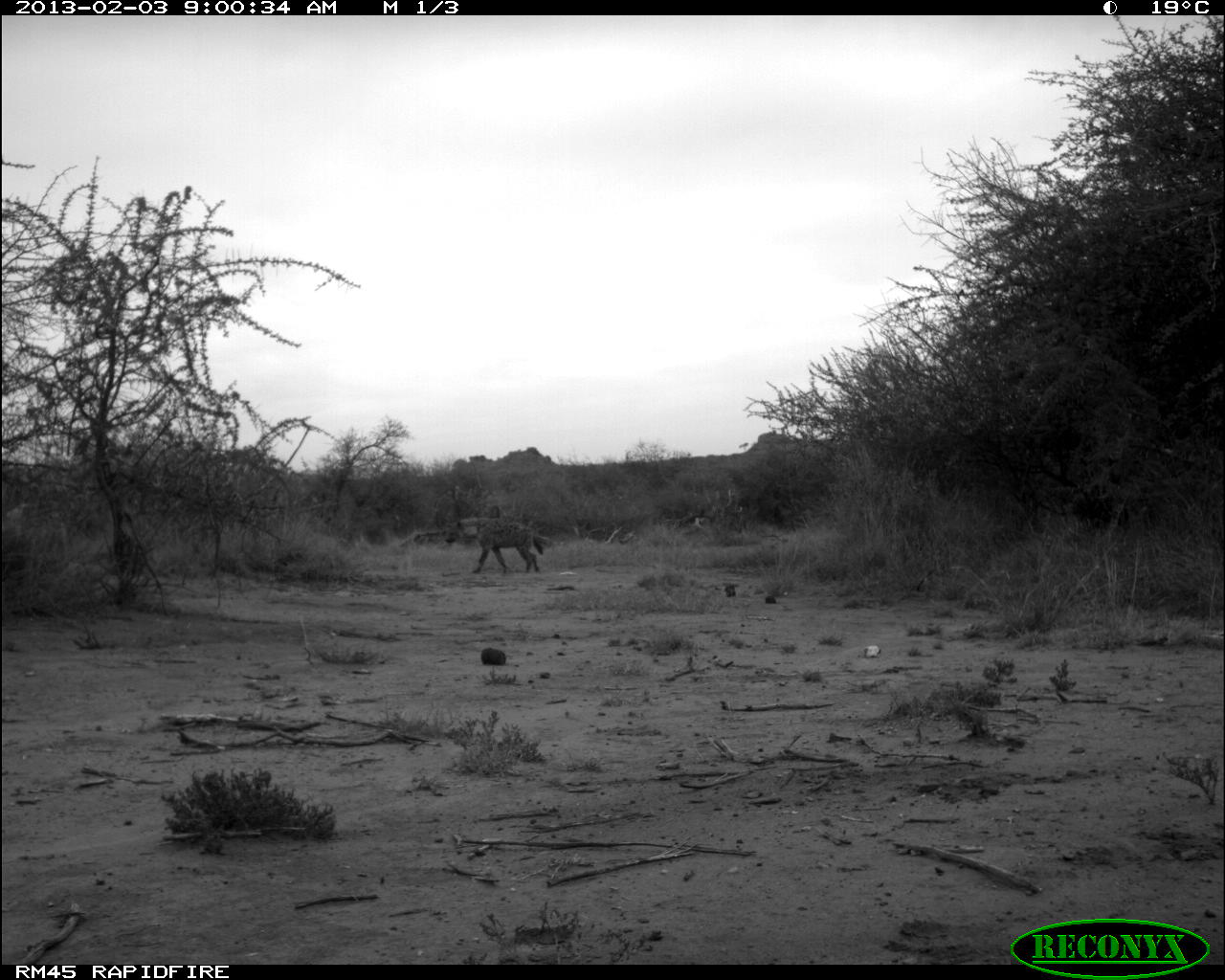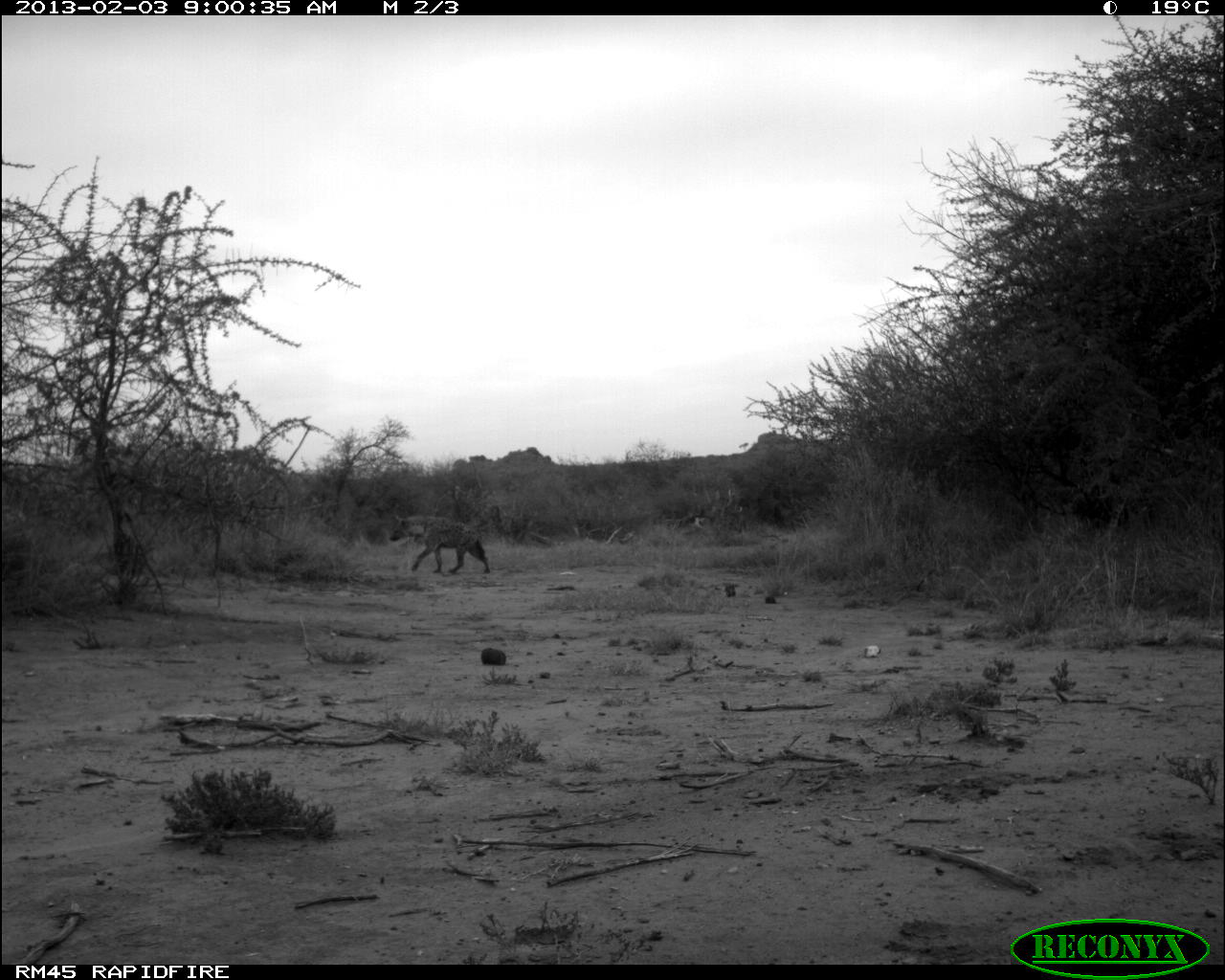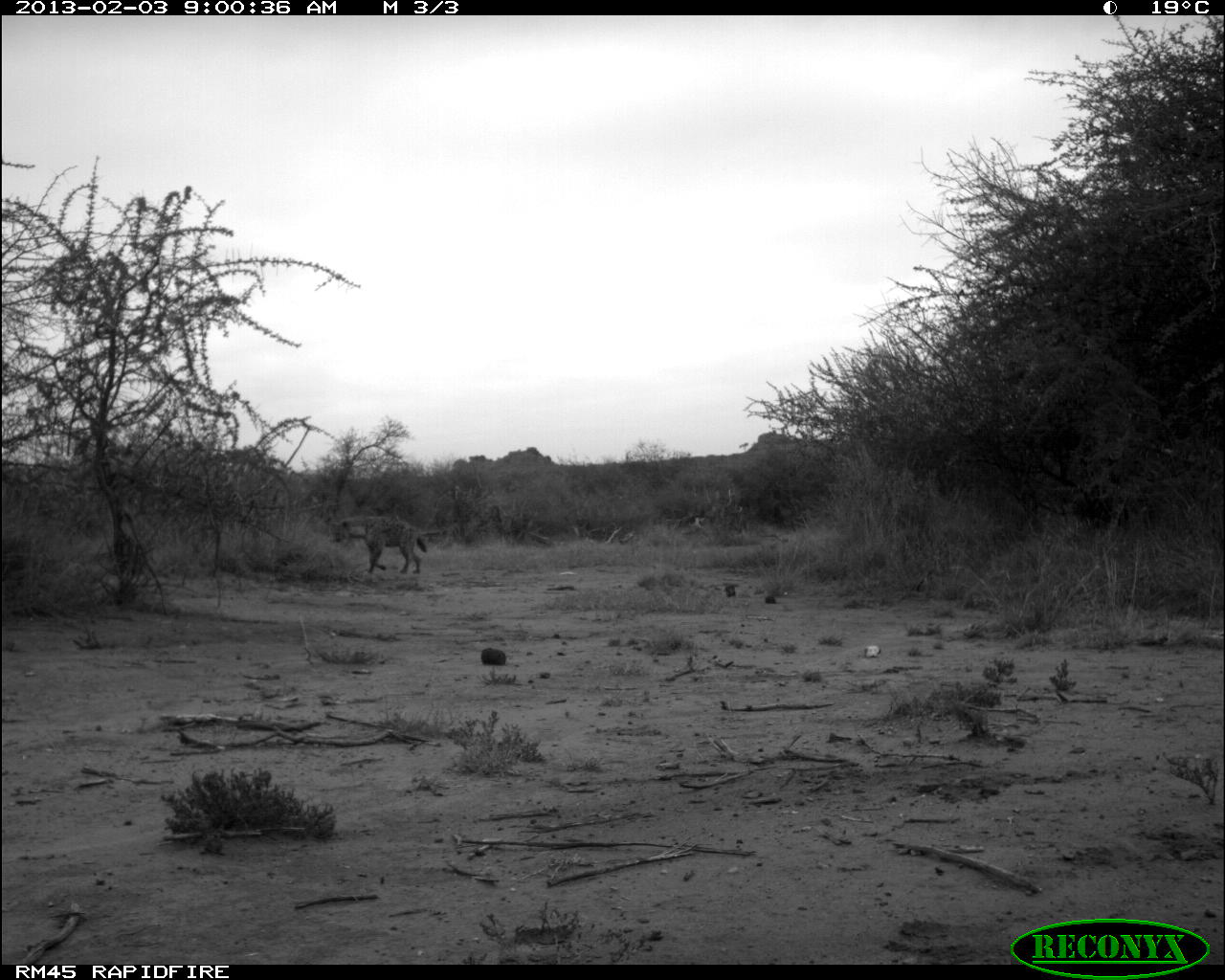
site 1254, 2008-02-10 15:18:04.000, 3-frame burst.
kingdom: Animalia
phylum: Chordata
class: Mammalia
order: Proboscidea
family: Elephantidae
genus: Loxodonta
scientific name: Loxodonta africana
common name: african bush elephant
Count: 3.